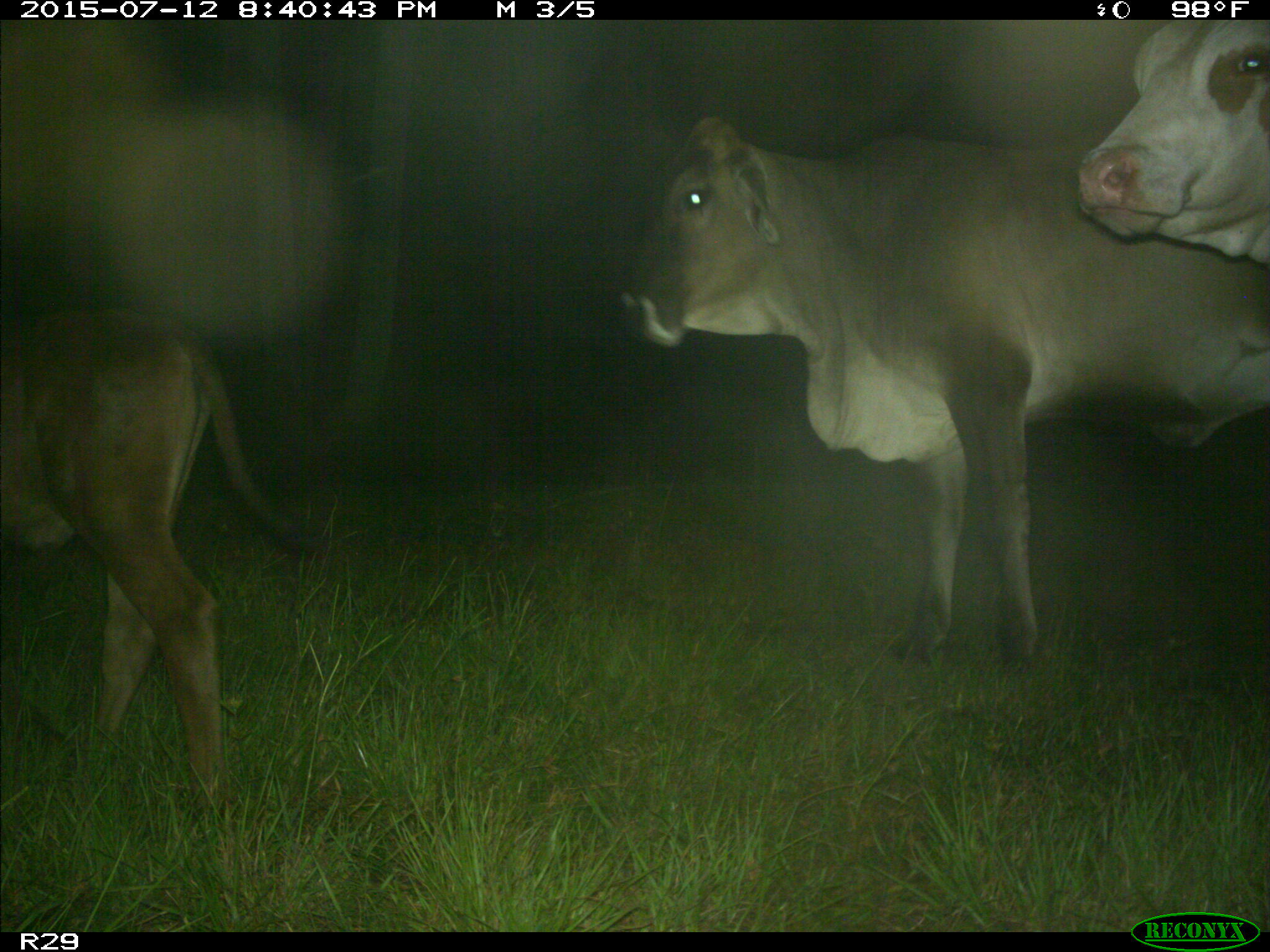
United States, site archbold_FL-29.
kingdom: Animalia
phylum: Chordata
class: Mammalia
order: Artiodactyla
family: Bovidae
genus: Bos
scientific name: Bos taurus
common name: domestic cow